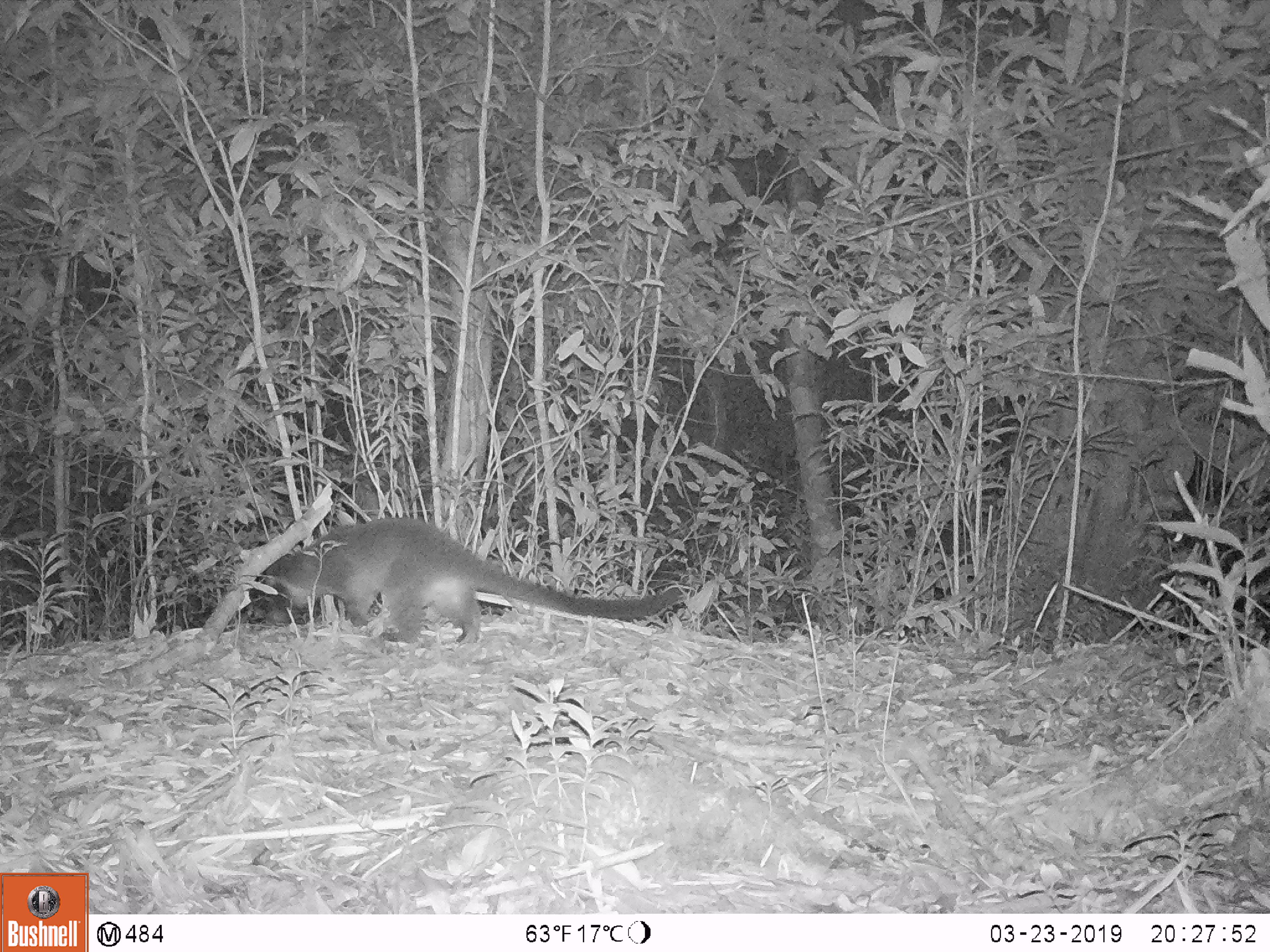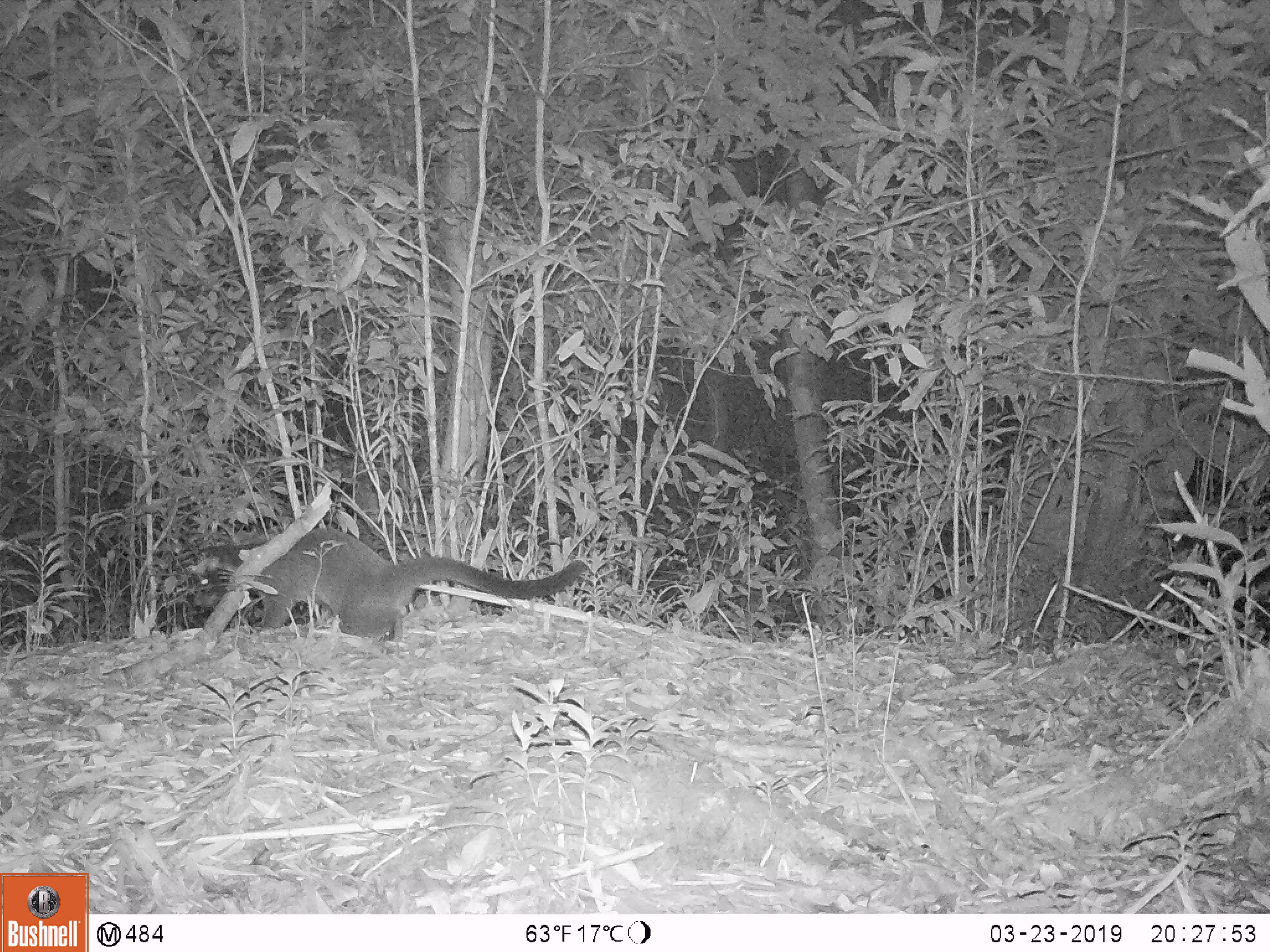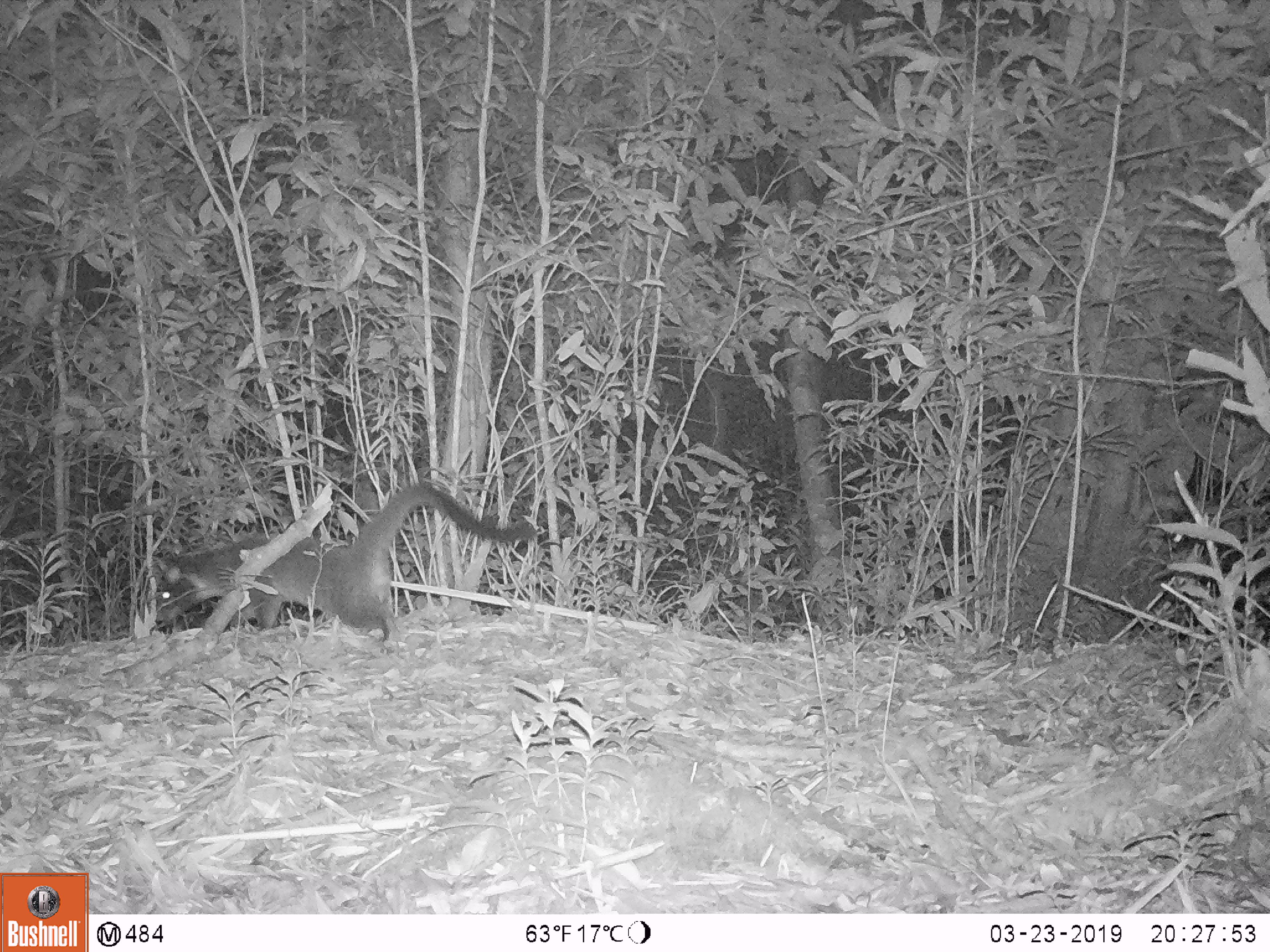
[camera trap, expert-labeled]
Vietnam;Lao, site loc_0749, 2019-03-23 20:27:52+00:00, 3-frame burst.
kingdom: Animalia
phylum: Chordata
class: Mammalia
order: Carnivora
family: Viverridae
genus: Paguma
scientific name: Paguma larvata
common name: masked palm civet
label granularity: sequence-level